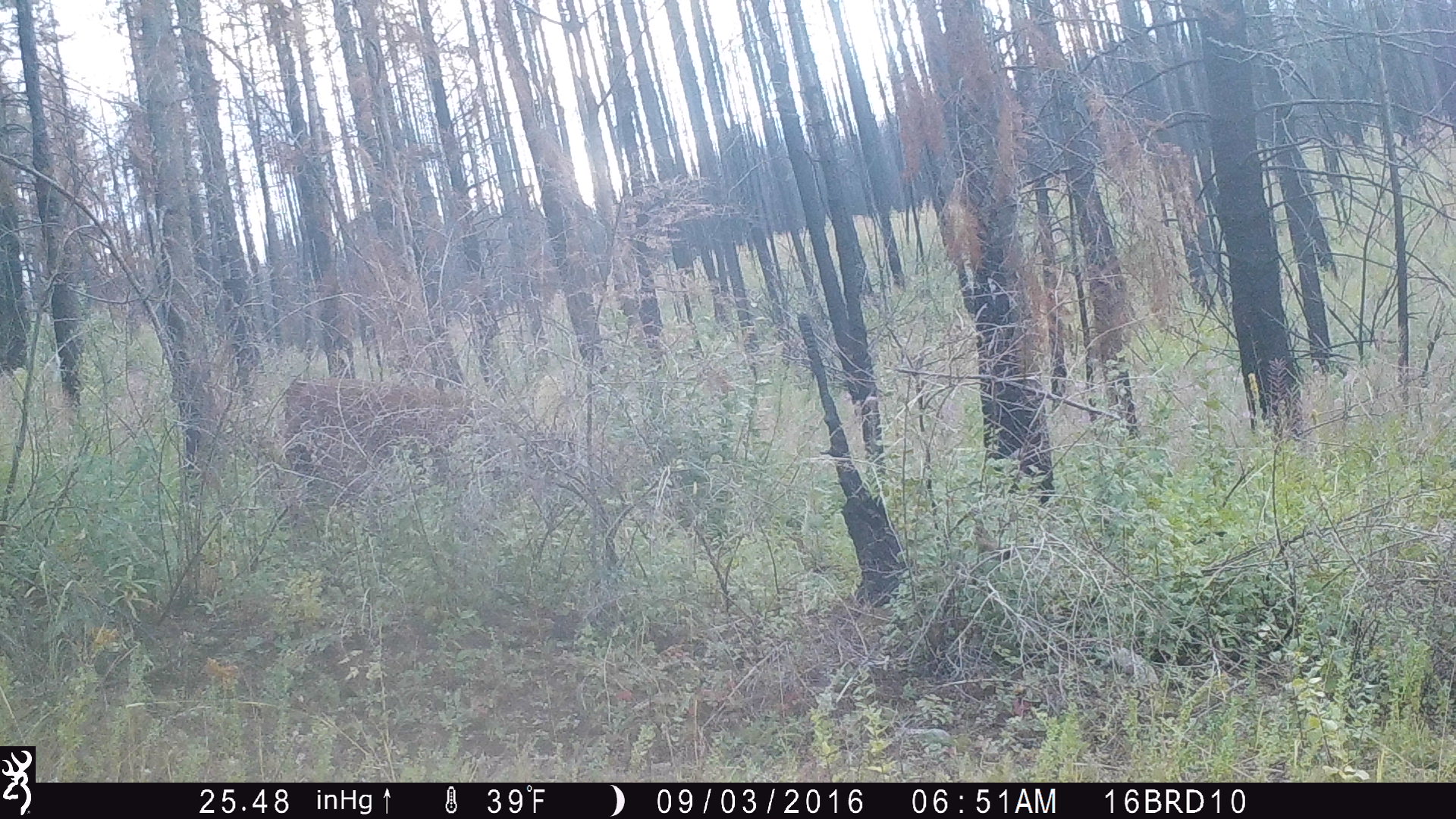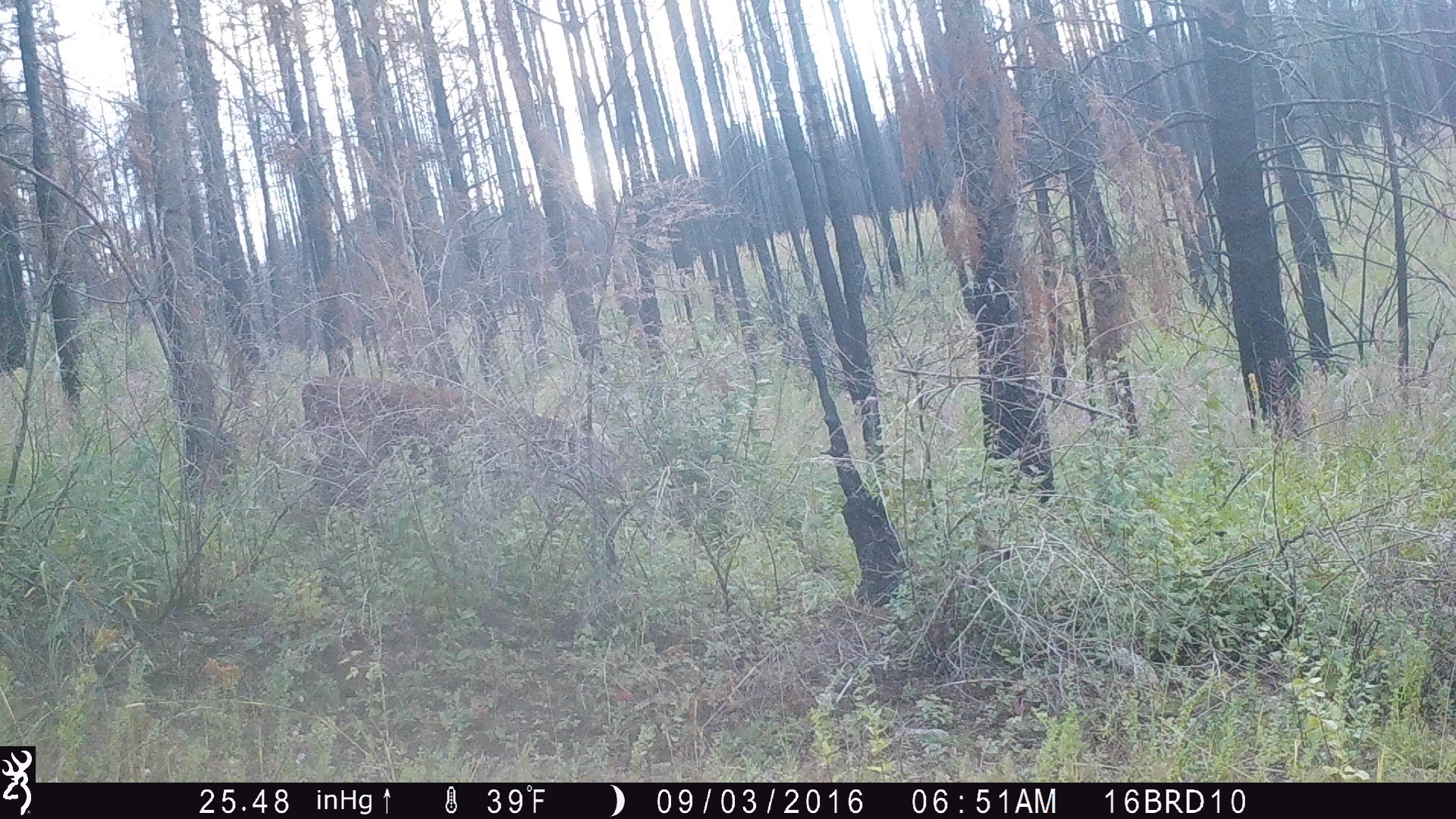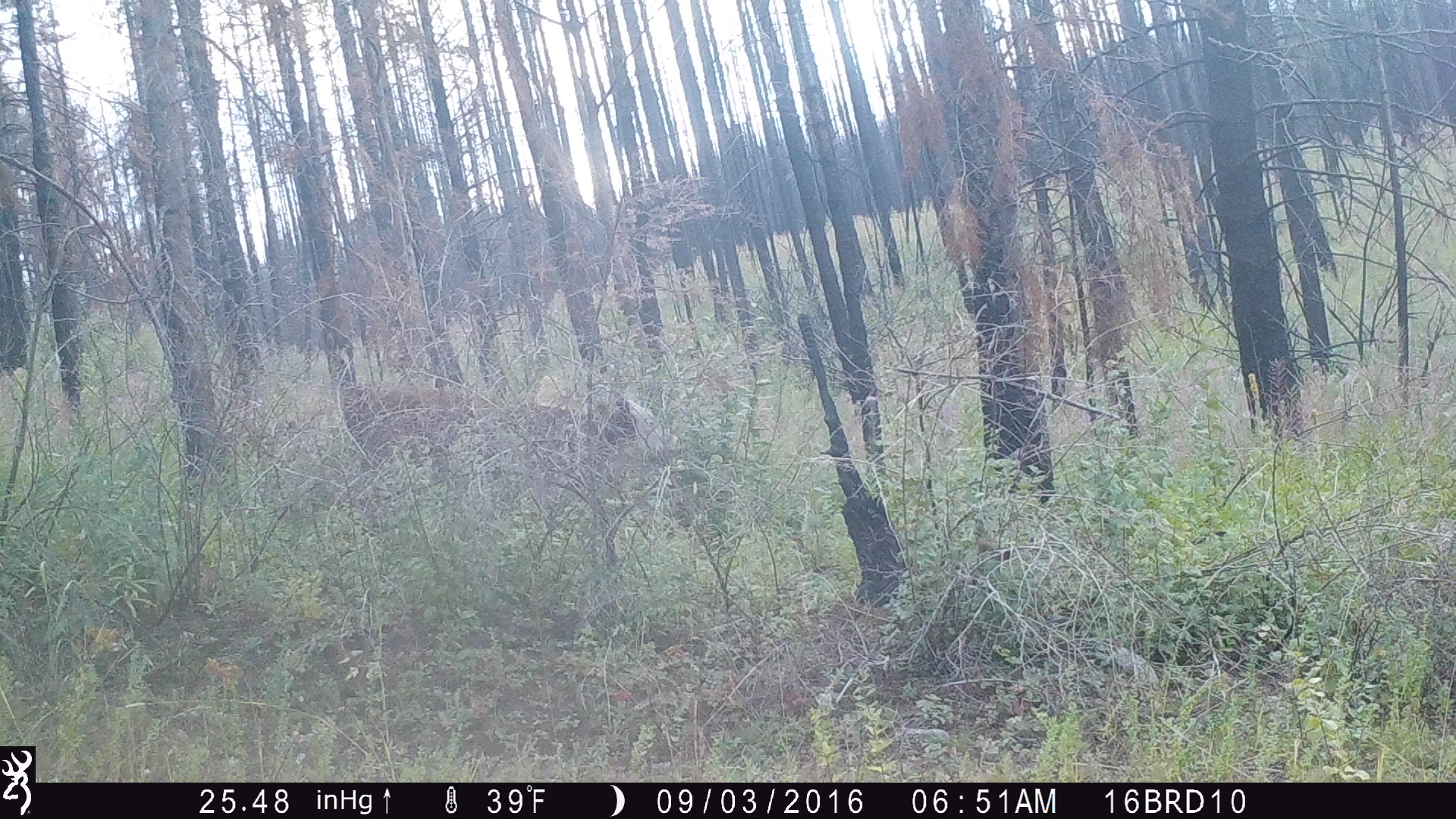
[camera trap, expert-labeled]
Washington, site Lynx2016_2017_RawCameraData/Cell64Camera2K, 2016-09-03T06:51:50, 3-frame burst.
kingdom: Animalia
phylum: Chordata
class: Mammalia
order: Artiodactyla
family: Bovidae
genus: Bos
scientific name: Bos taurus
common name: domestic cattle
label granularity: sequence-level